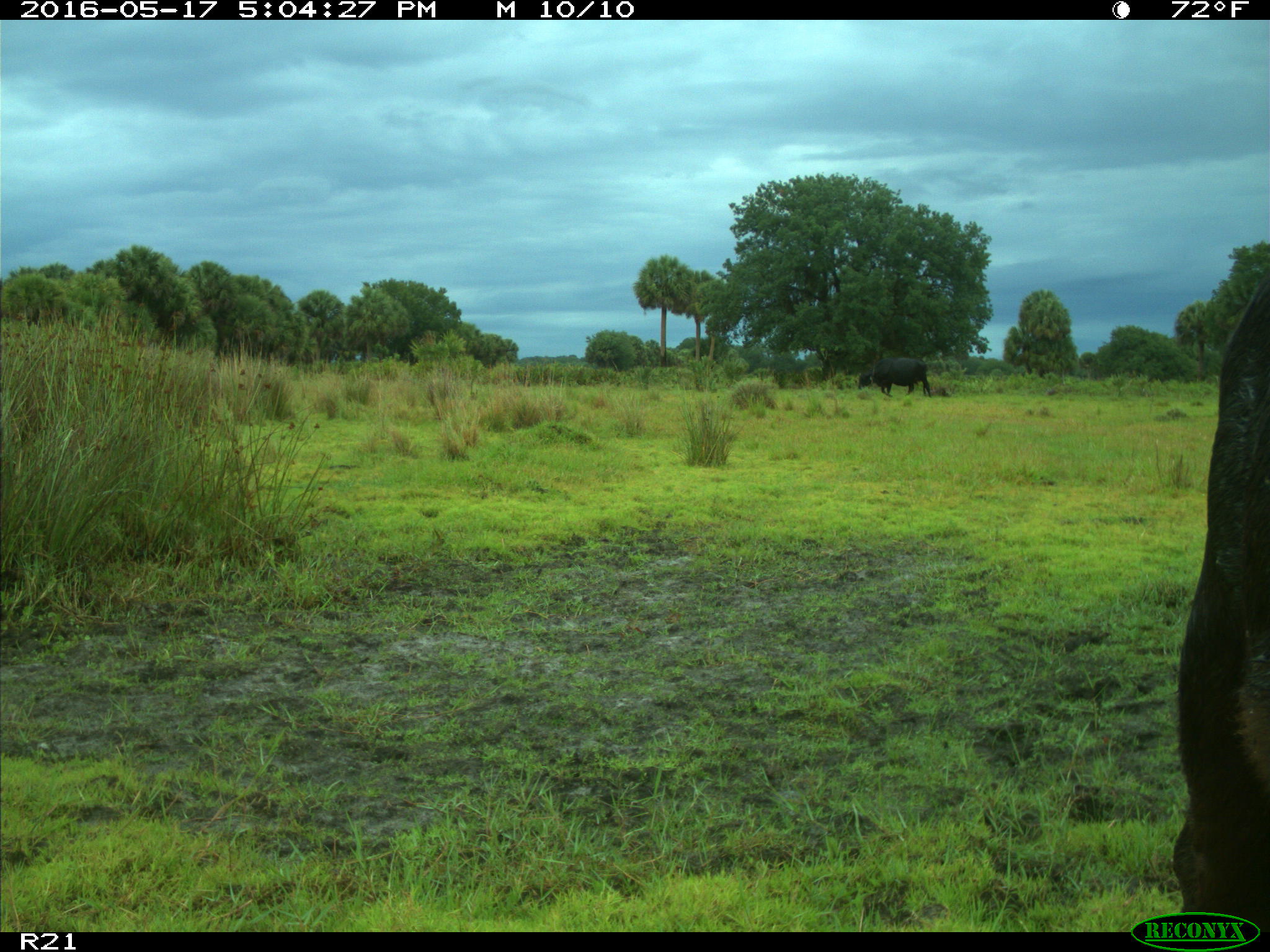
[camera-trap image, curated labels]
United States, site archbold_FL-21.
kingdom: Animalia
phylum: Chordata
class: Mammalia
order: Artiodactyla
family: Bovidae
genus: Bos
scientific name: Bos taurus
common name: domestic cow